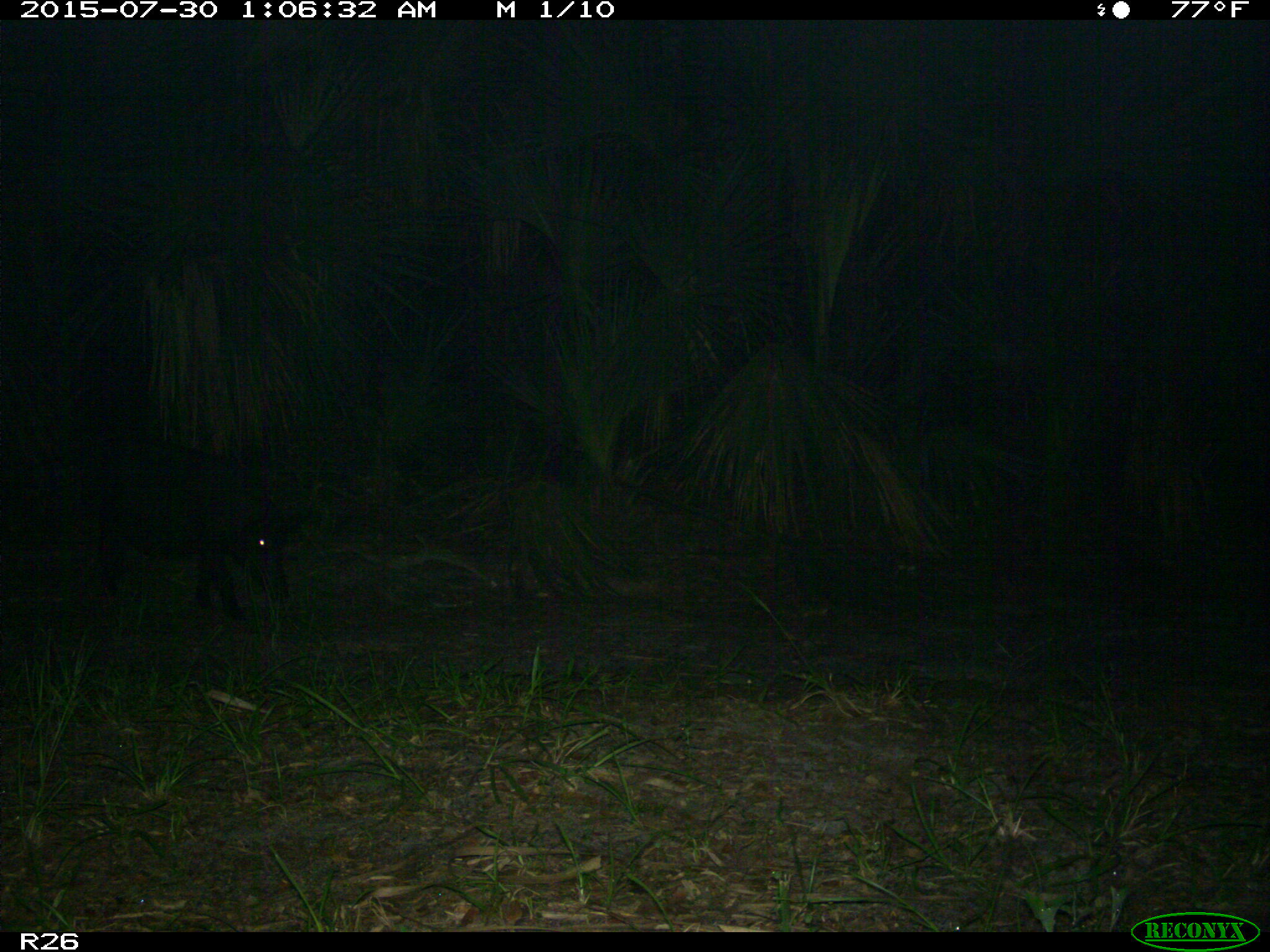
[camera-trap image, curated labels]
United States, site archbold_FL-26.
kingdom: Animalia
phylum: Chordata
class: Mammalia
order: Artiodactyla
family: Suidae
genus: Sus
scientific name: Sus scrofa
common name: wild boar